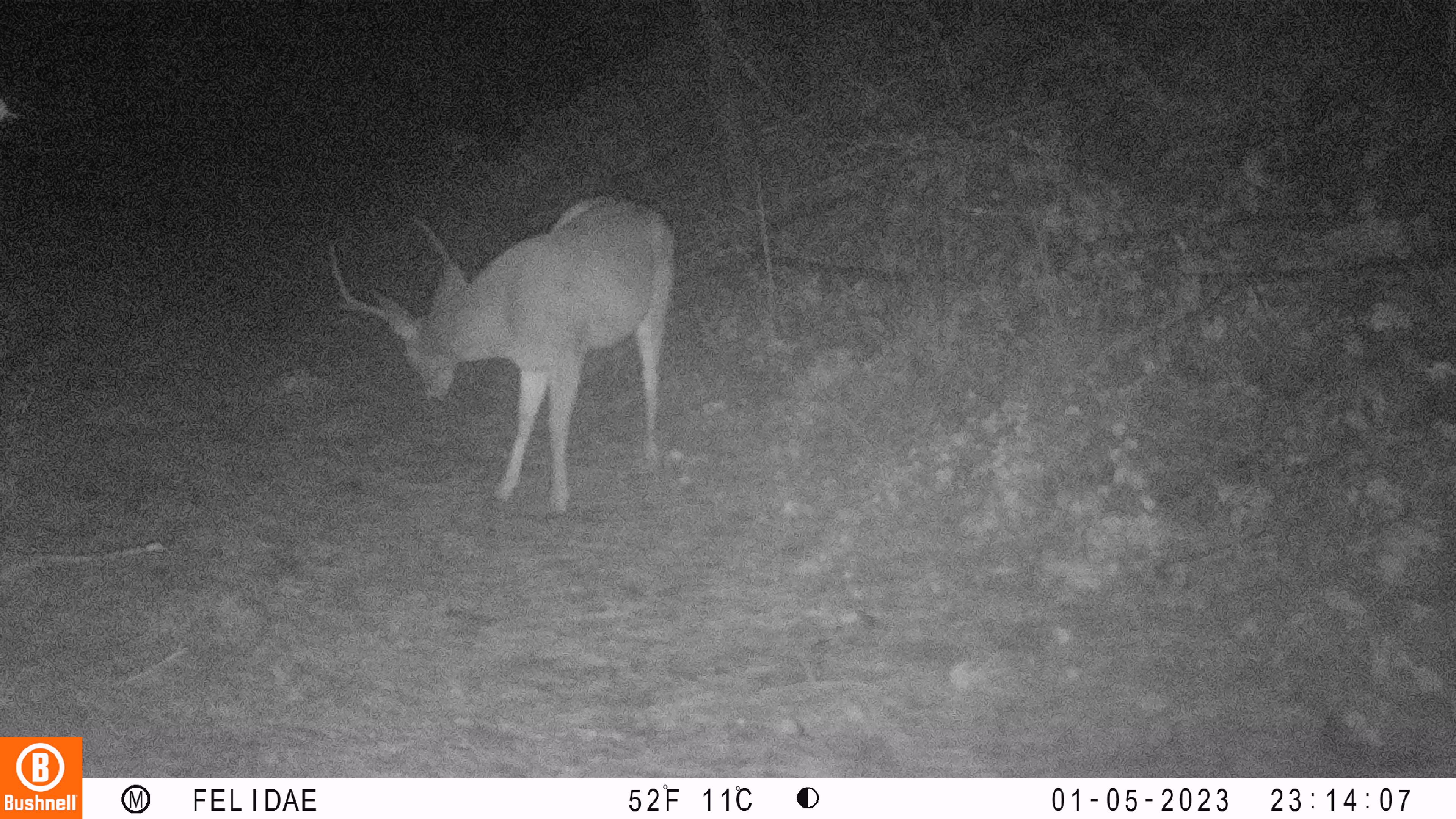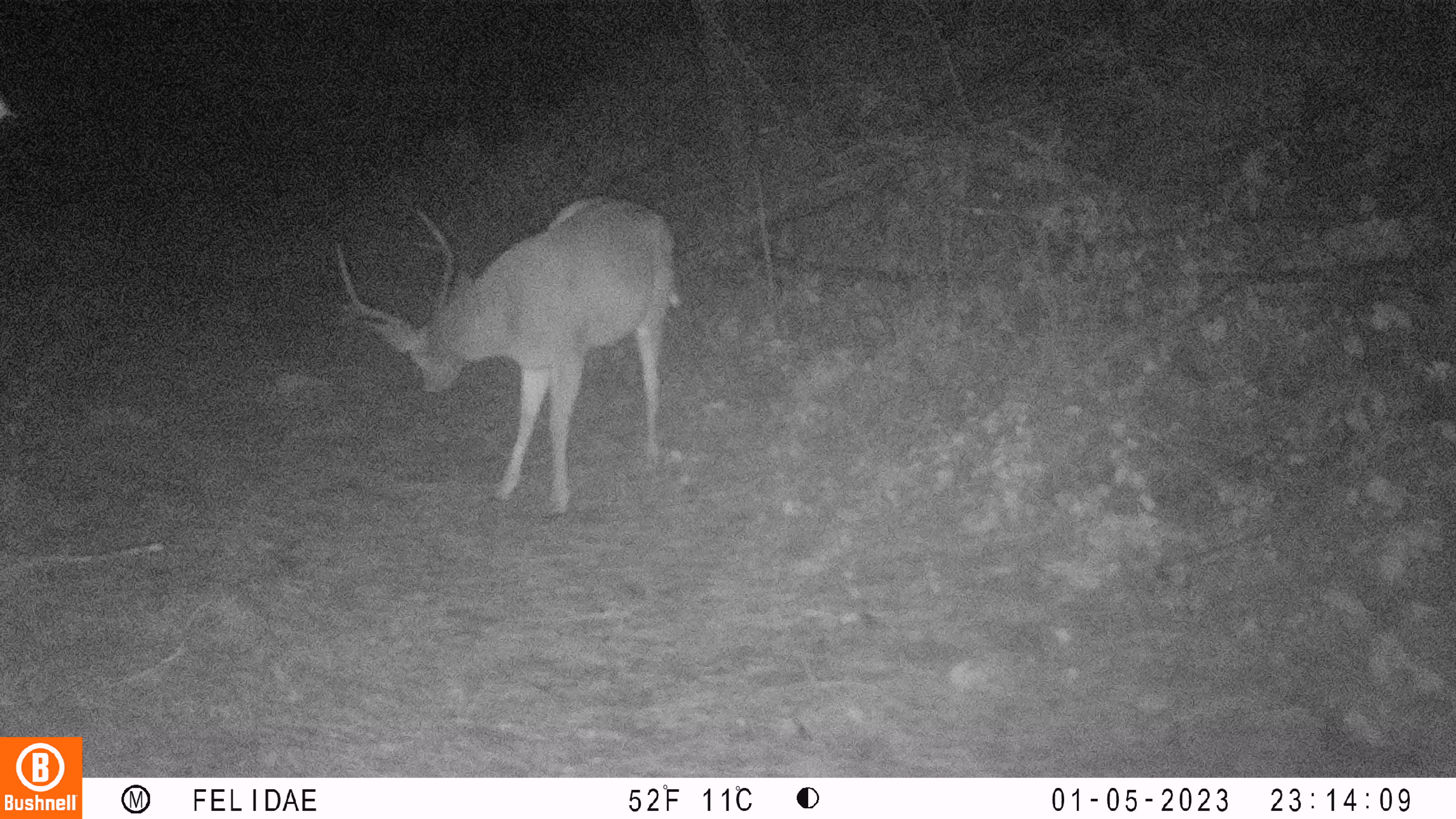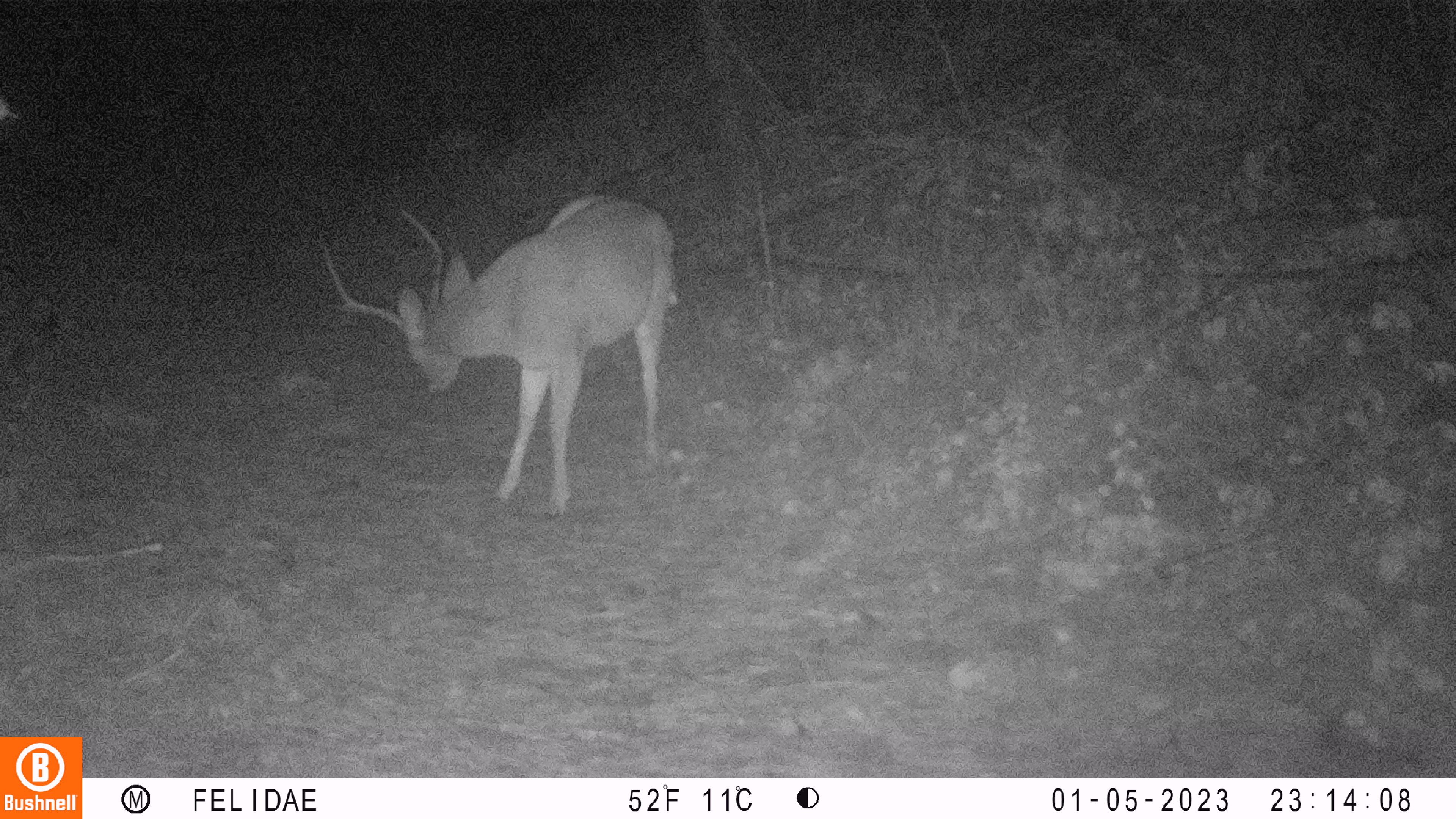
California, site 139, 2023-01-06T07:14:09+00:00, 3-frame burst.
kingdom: Animalia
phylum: Chordata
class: Mammalia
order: Artiodactyla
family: Cervidae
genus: Odocoileus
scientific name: Odocoileus hemionus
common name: mule deer